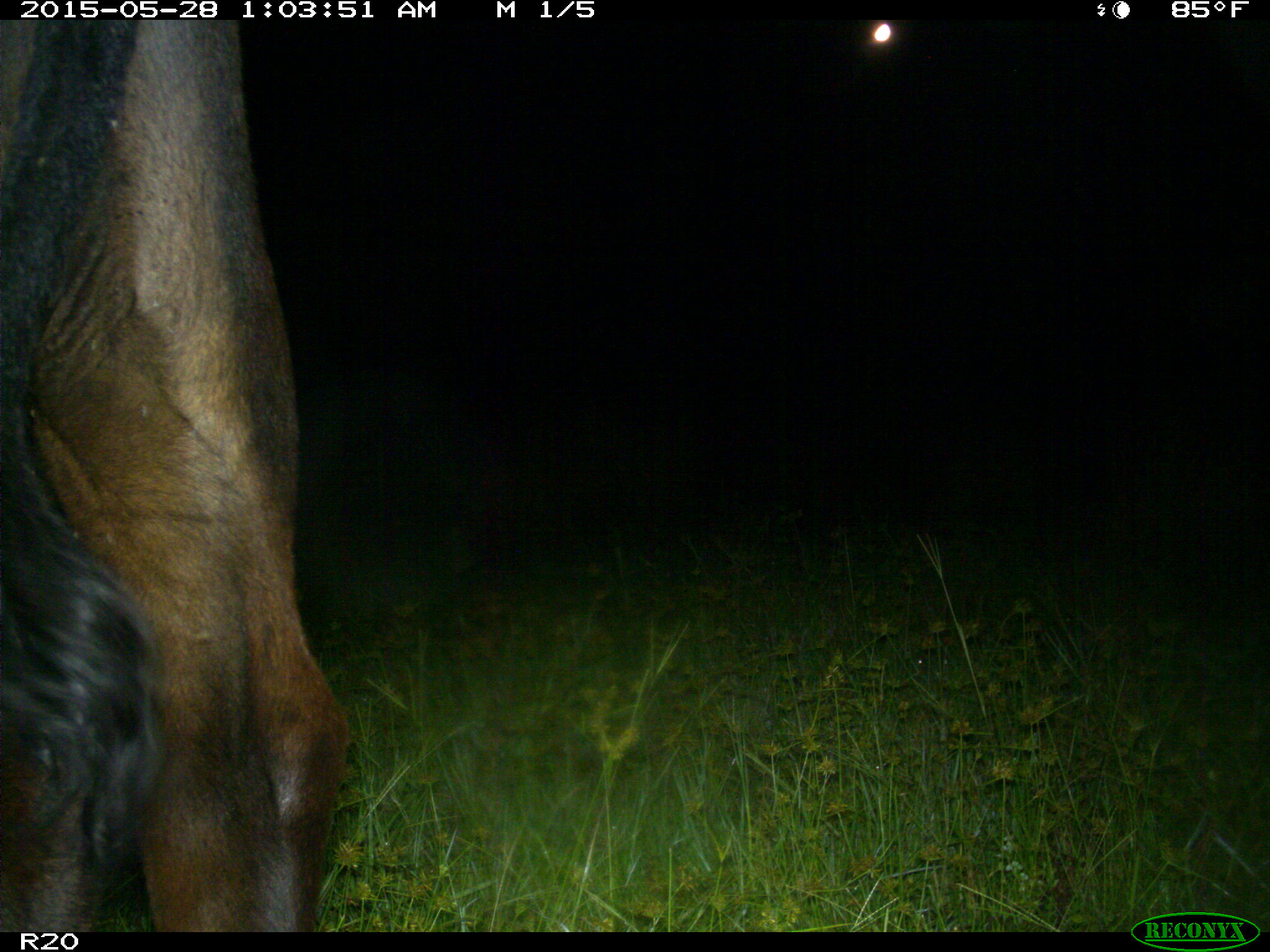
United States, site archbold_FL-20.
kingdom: Animalia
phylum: Chordata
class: Mammalia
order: Artiodactyla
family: Bovidae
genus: Bos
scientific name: Bos taurus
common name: domestic cow